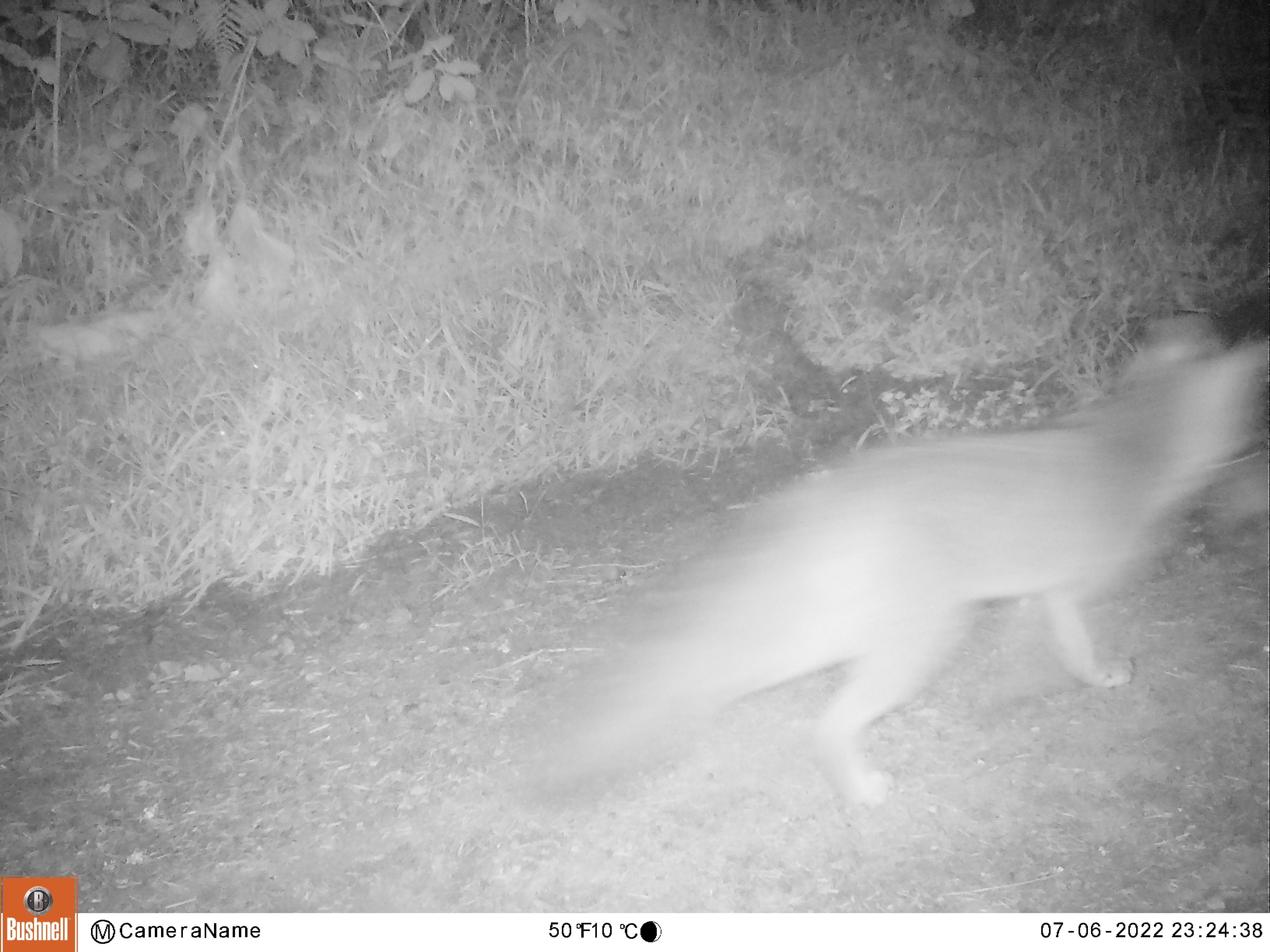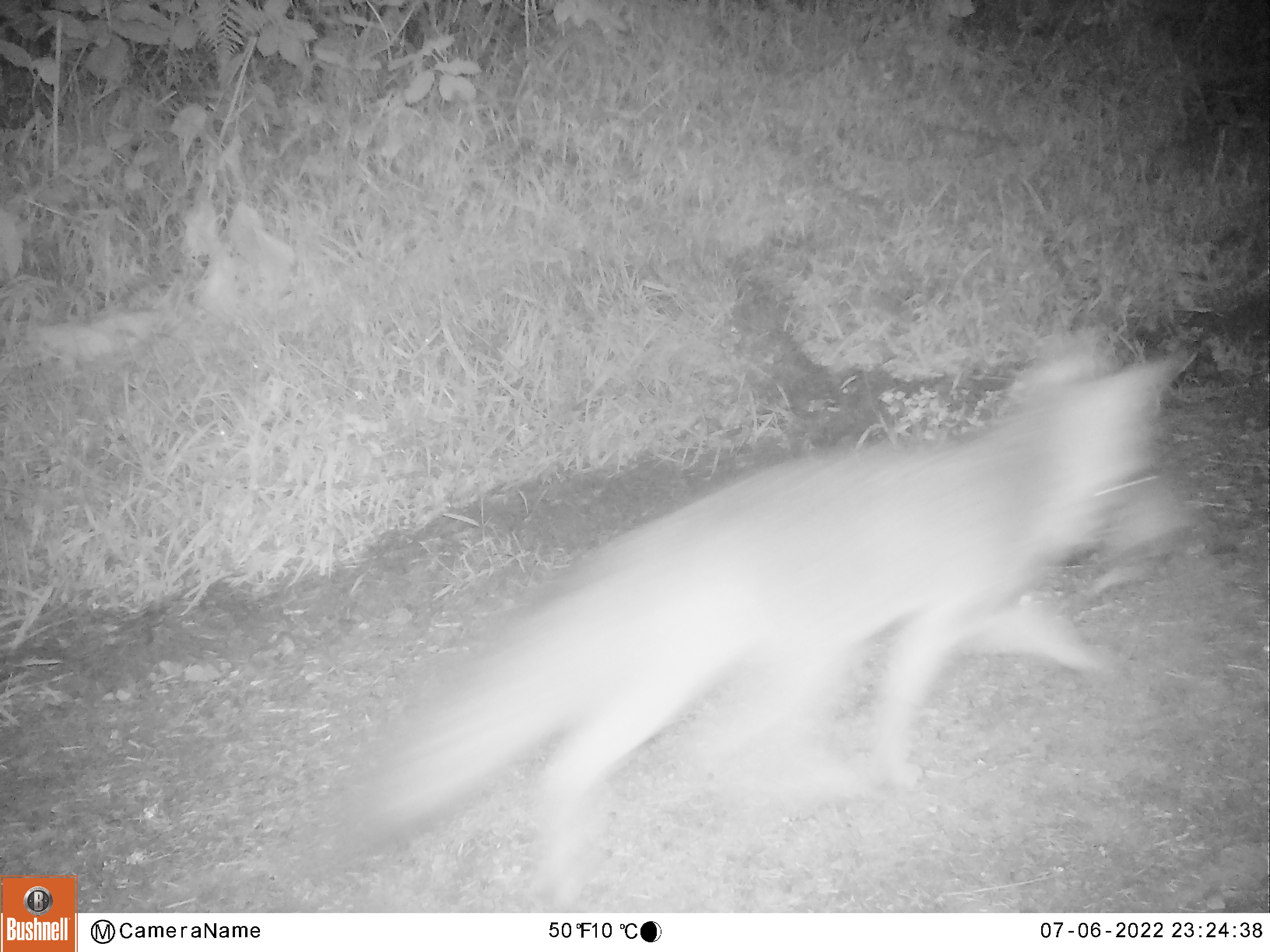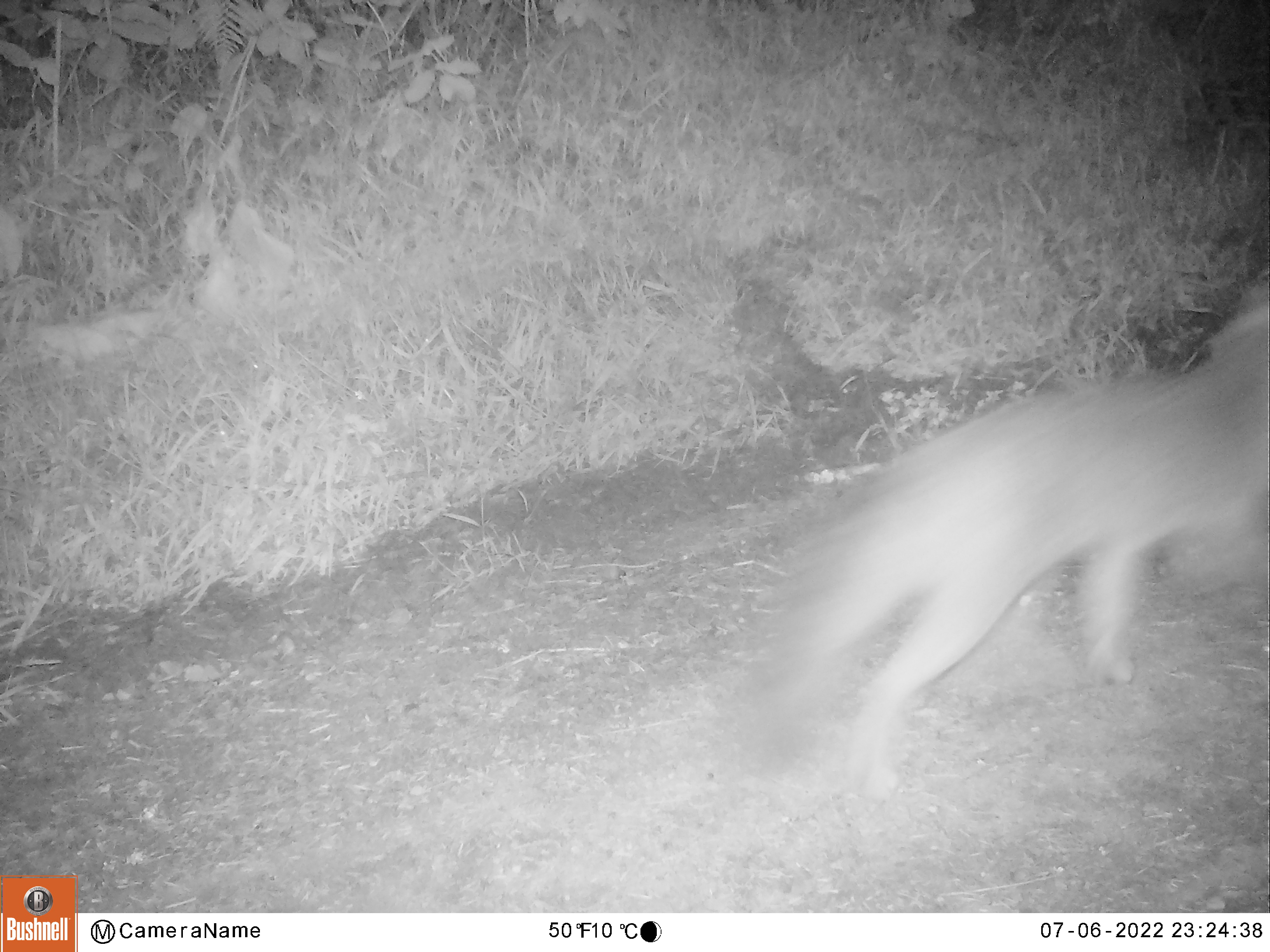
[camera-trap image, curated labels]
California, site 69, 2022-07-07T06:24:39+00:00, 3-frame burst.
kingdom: Animalia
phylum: Chordata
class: Mammalia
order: Carnivora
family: Canidae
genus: Urocyon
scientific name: Urocyon cinereoargenteus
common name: gray fox